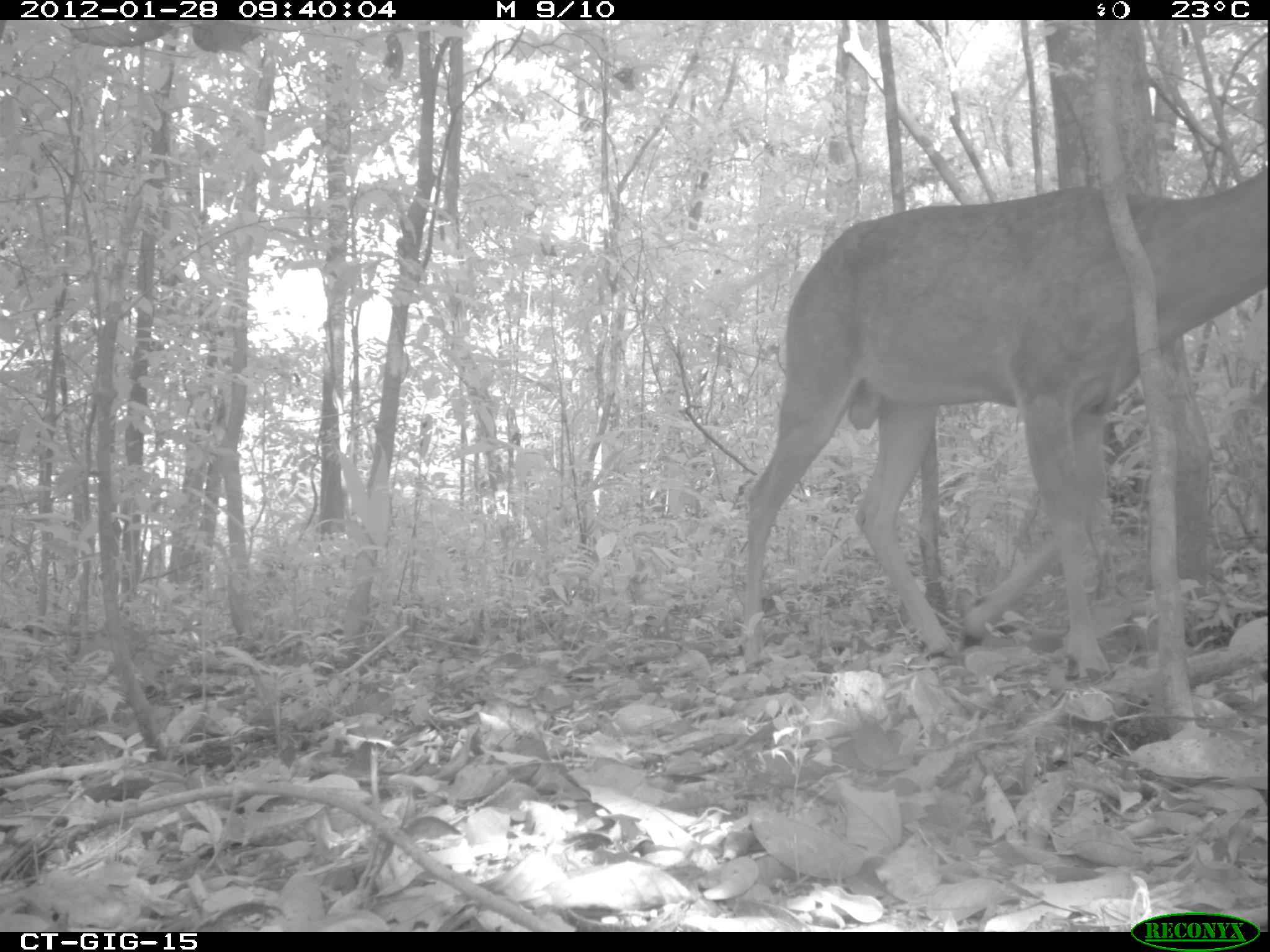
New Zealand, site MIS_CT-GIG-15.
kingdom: Animalia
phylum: Chordata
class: Mammalia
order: Artiodactyla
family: Cervidae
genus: Odocoileus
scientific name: Odocoileus virginianus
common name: white-tailed deer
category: white tailed deer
White tailed deer (white-tailed deer) (Odocoileus virginianus).